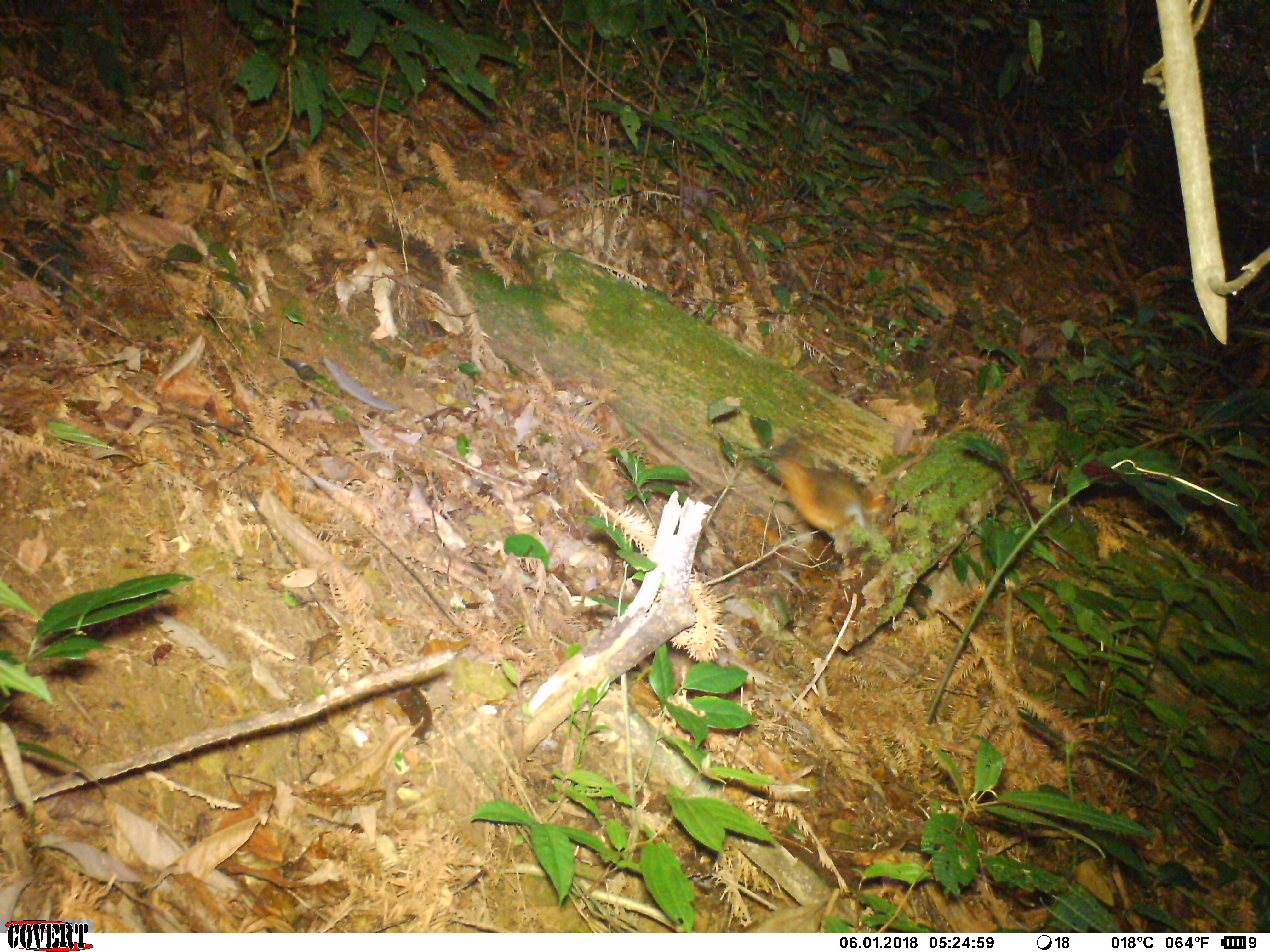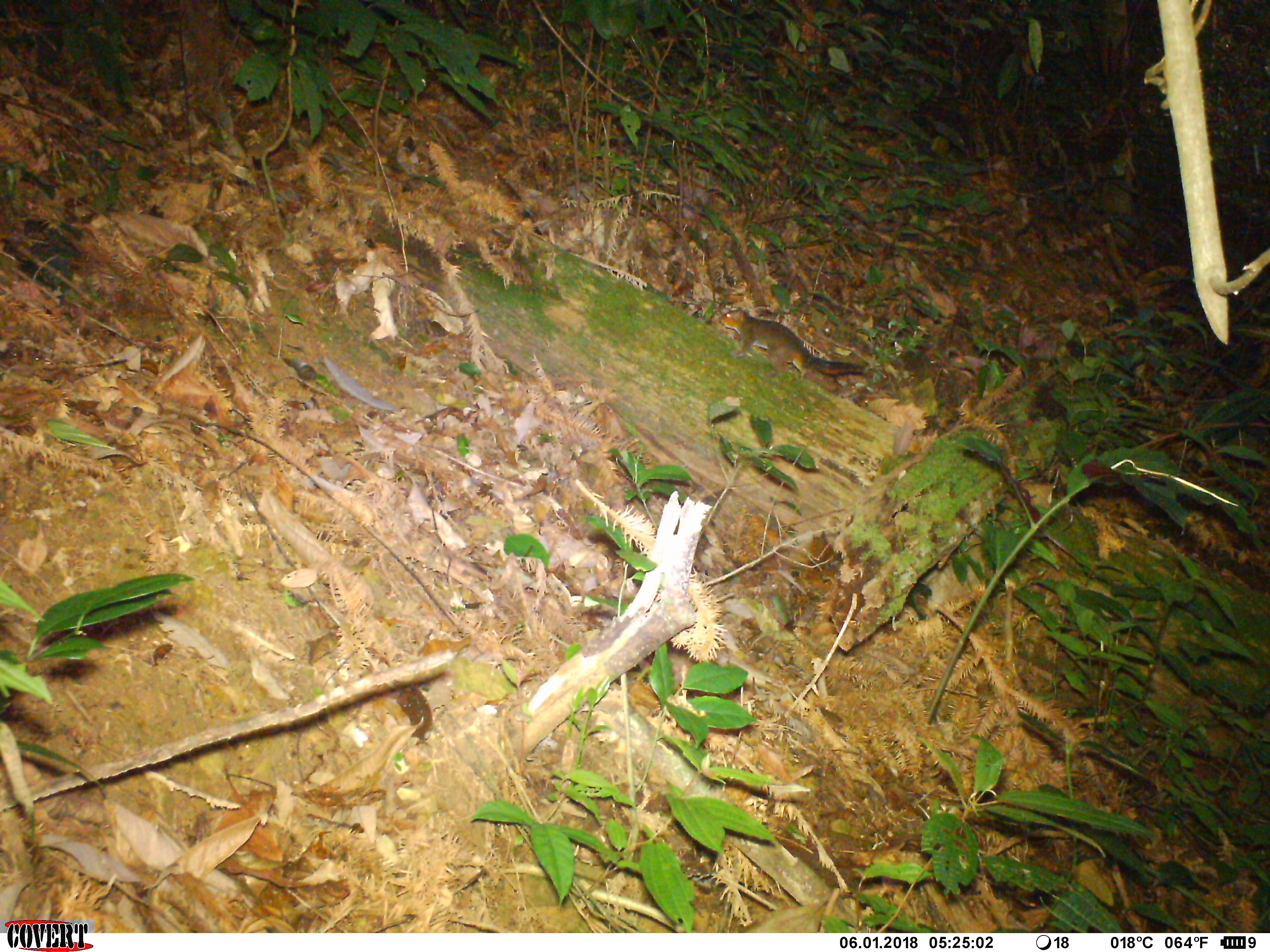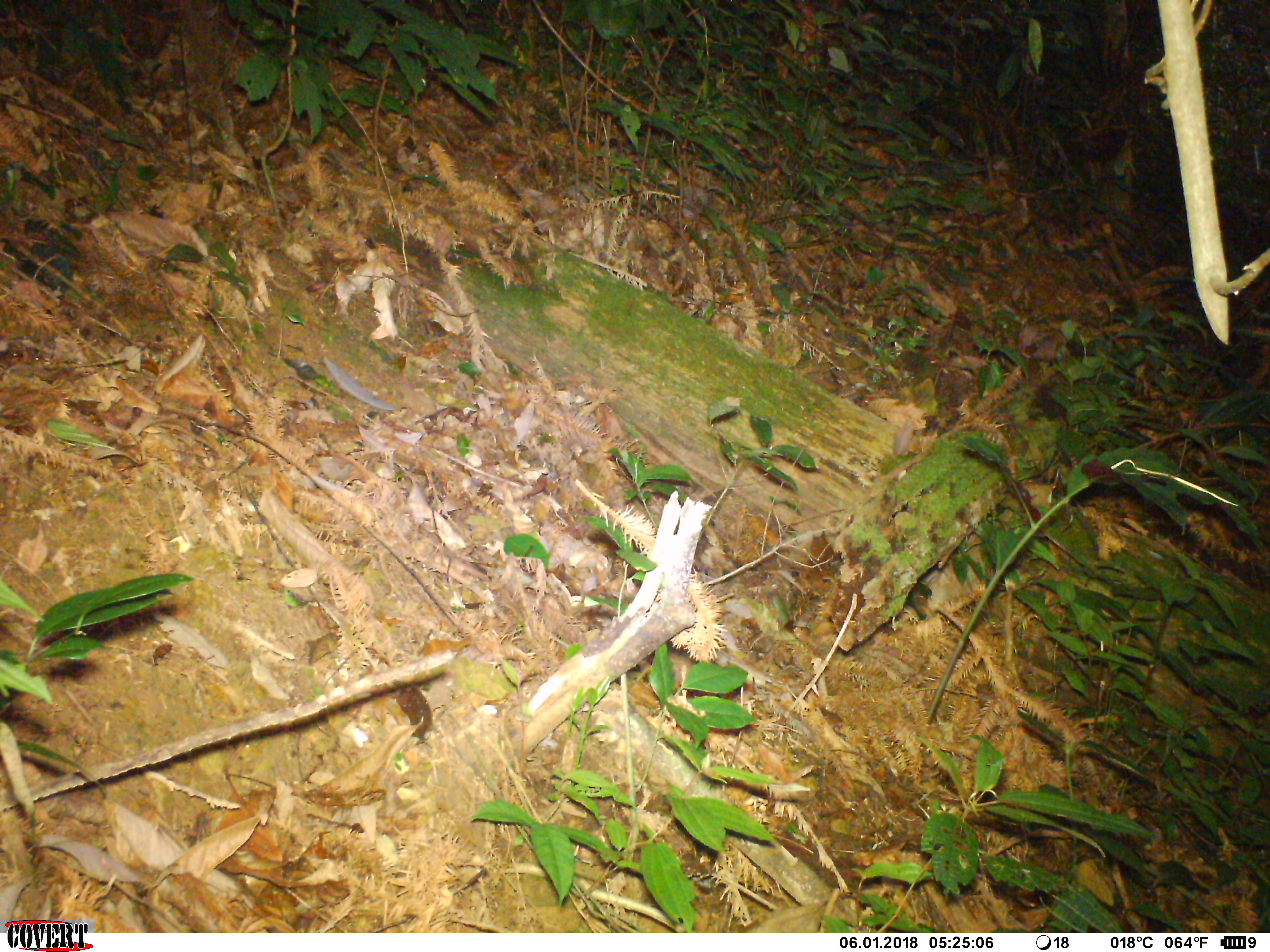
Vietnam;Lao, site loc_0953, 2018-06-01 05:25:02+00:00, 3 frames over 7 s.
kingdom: Animalia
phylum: Chordata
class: Mammalia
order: Rodentia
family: Sciuridae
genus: Dremomys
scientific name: Dremomys rufigenis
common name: red-cheeked squirrel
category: red cheeked squirrel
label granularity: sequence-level